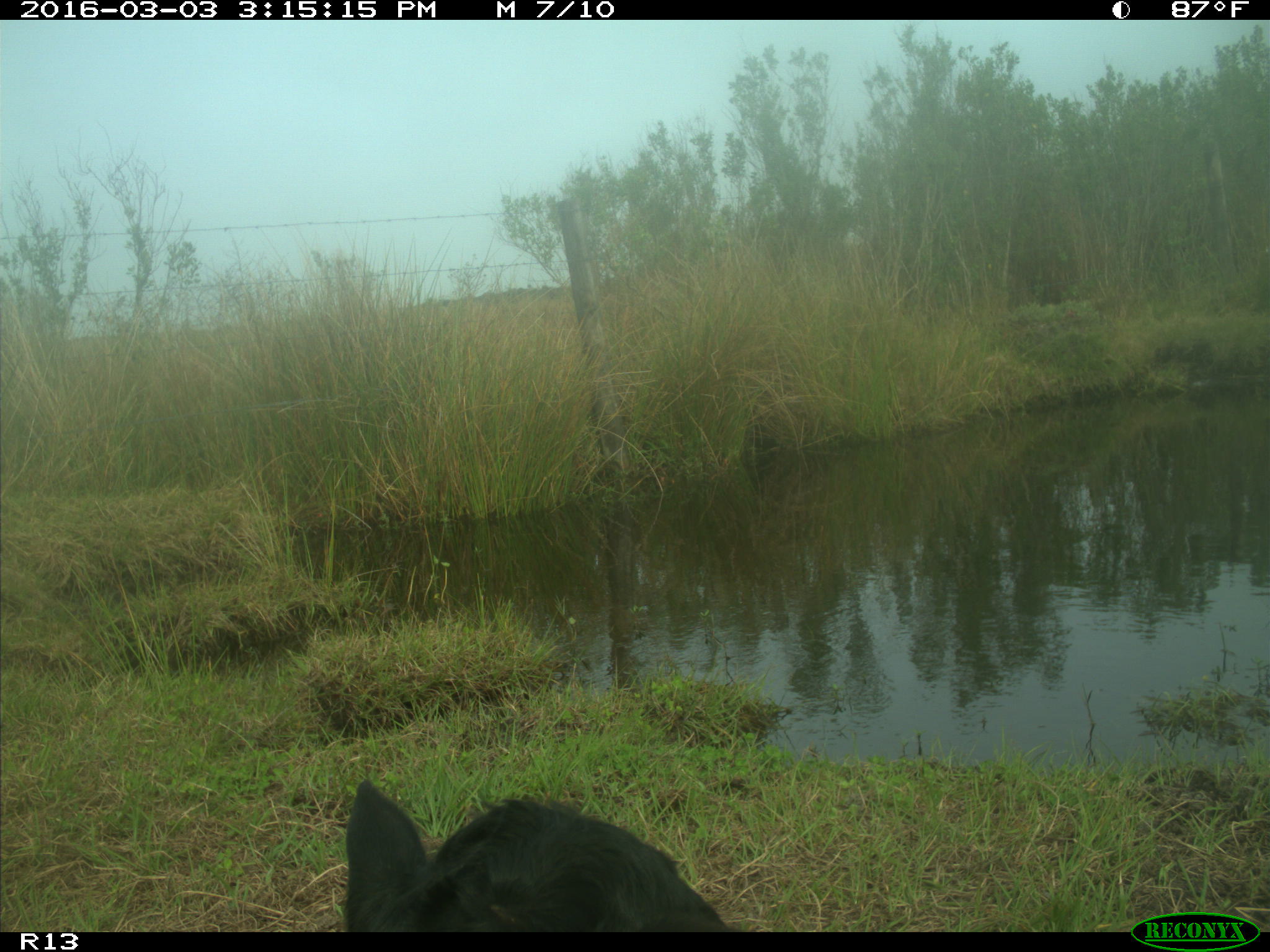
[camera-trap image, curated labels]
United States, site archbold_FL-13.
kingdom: Animalia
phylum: Chordata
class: Mammalia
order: Artiodactyla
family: Bovidae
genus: Bos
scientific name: Bos taurus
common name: domestic cow